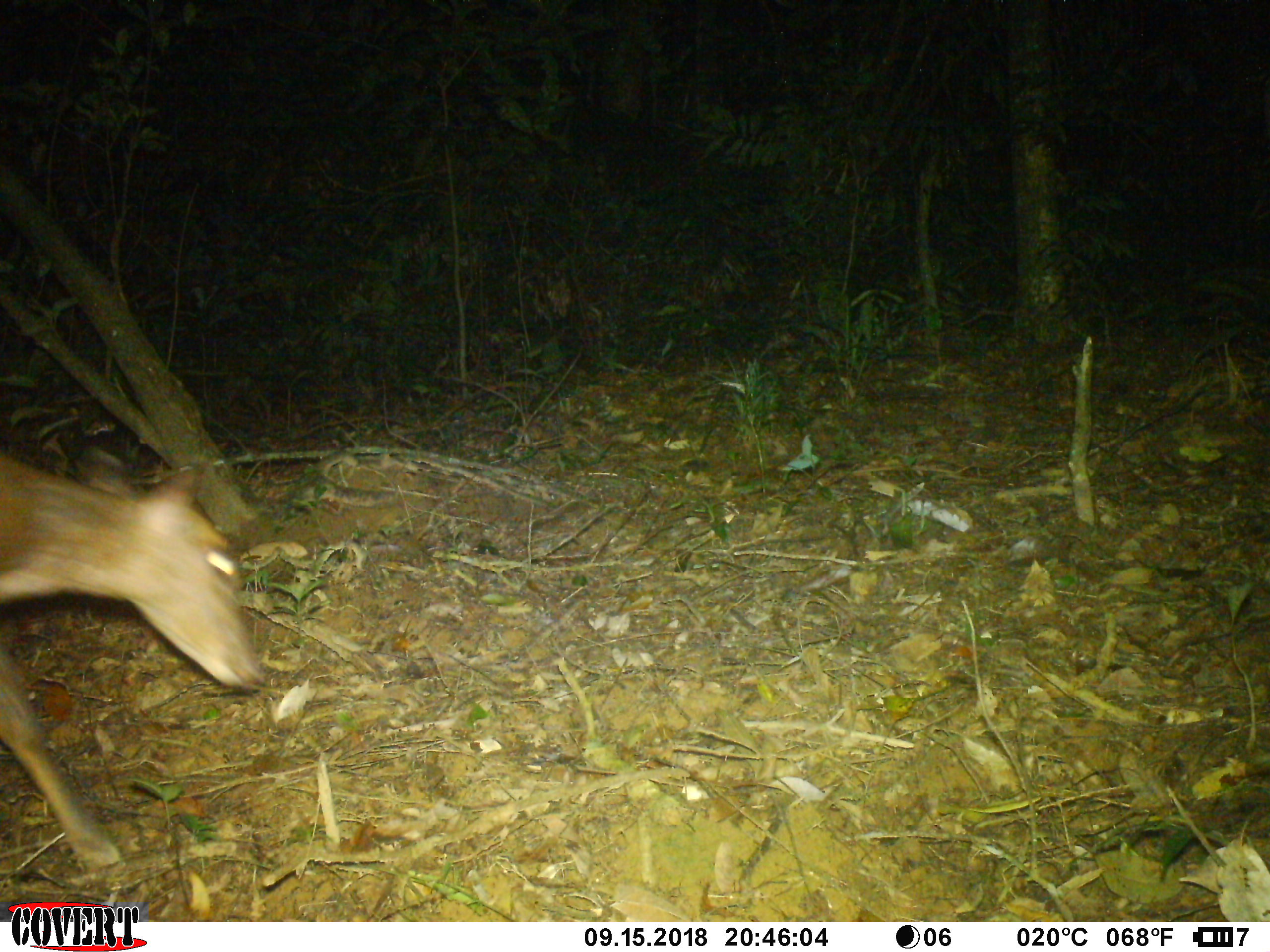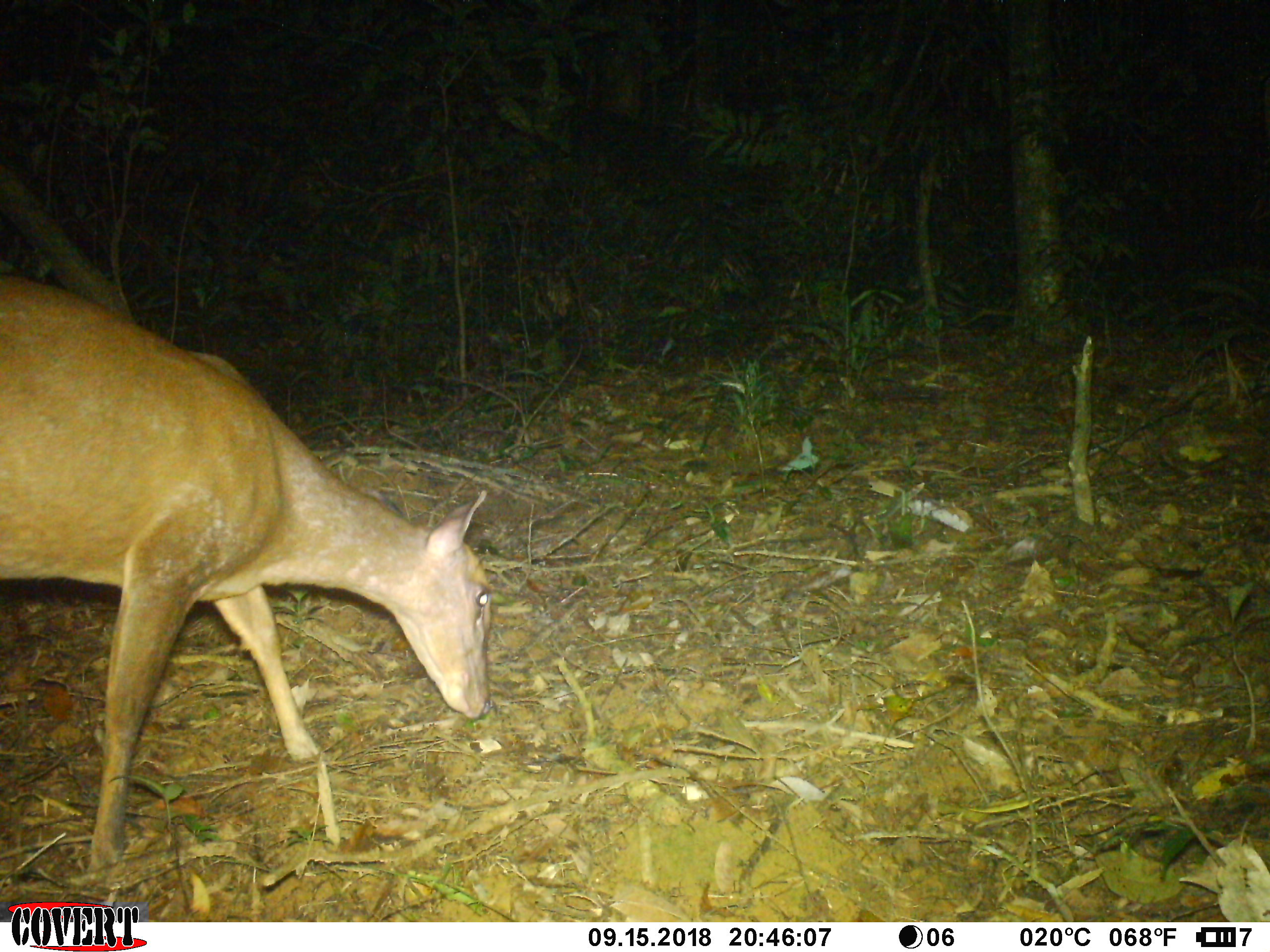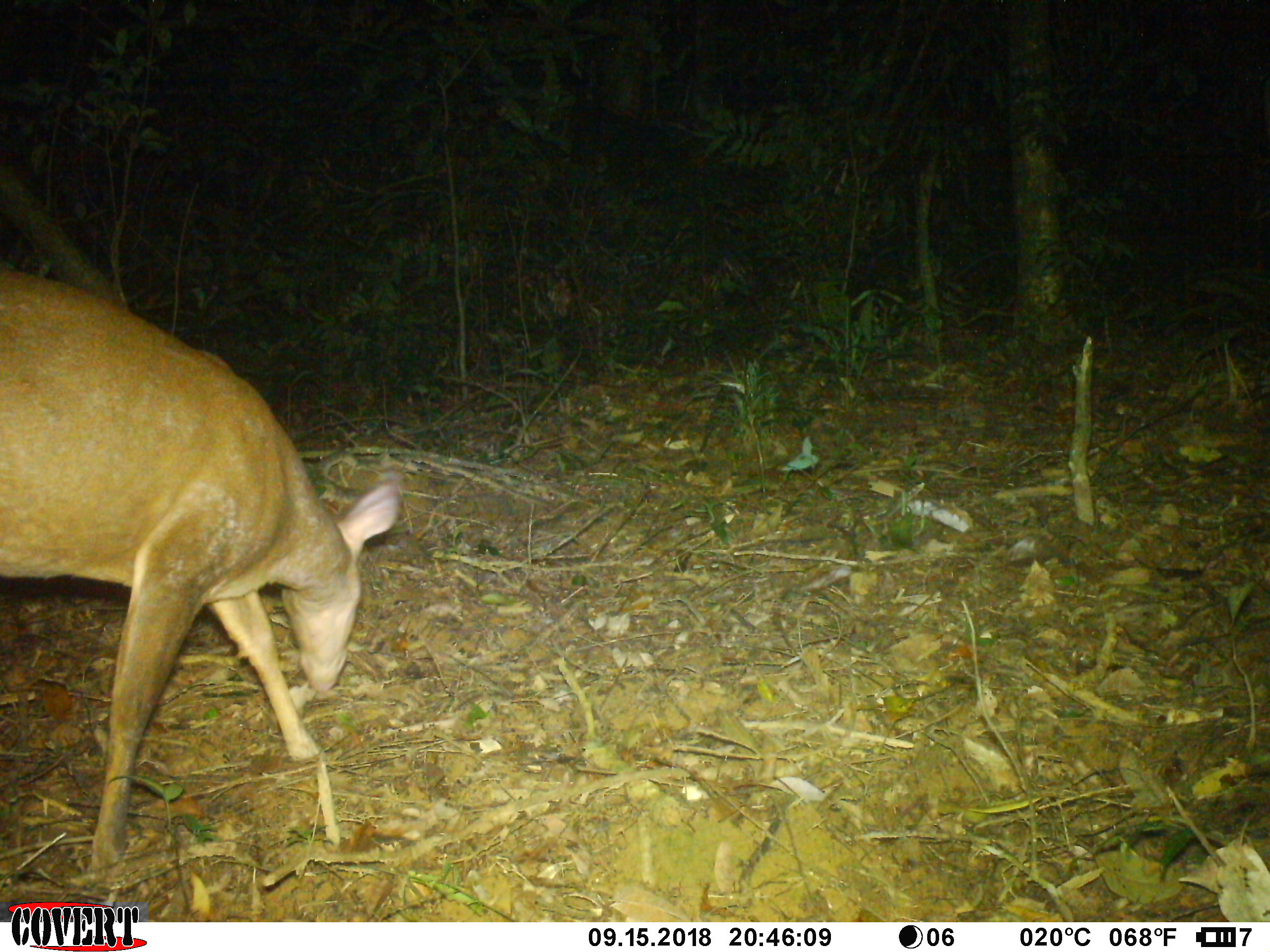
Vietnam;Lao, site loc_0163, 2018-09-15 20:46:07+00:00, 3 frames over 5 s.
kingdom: Animalia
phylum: Chordata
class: Mammalia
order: Artiodactyla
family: Cervidae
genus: Muntiacus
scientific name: Muntiacus vuquangensis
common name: large-antlered muntjac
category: large antlered muntjac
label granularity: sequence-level